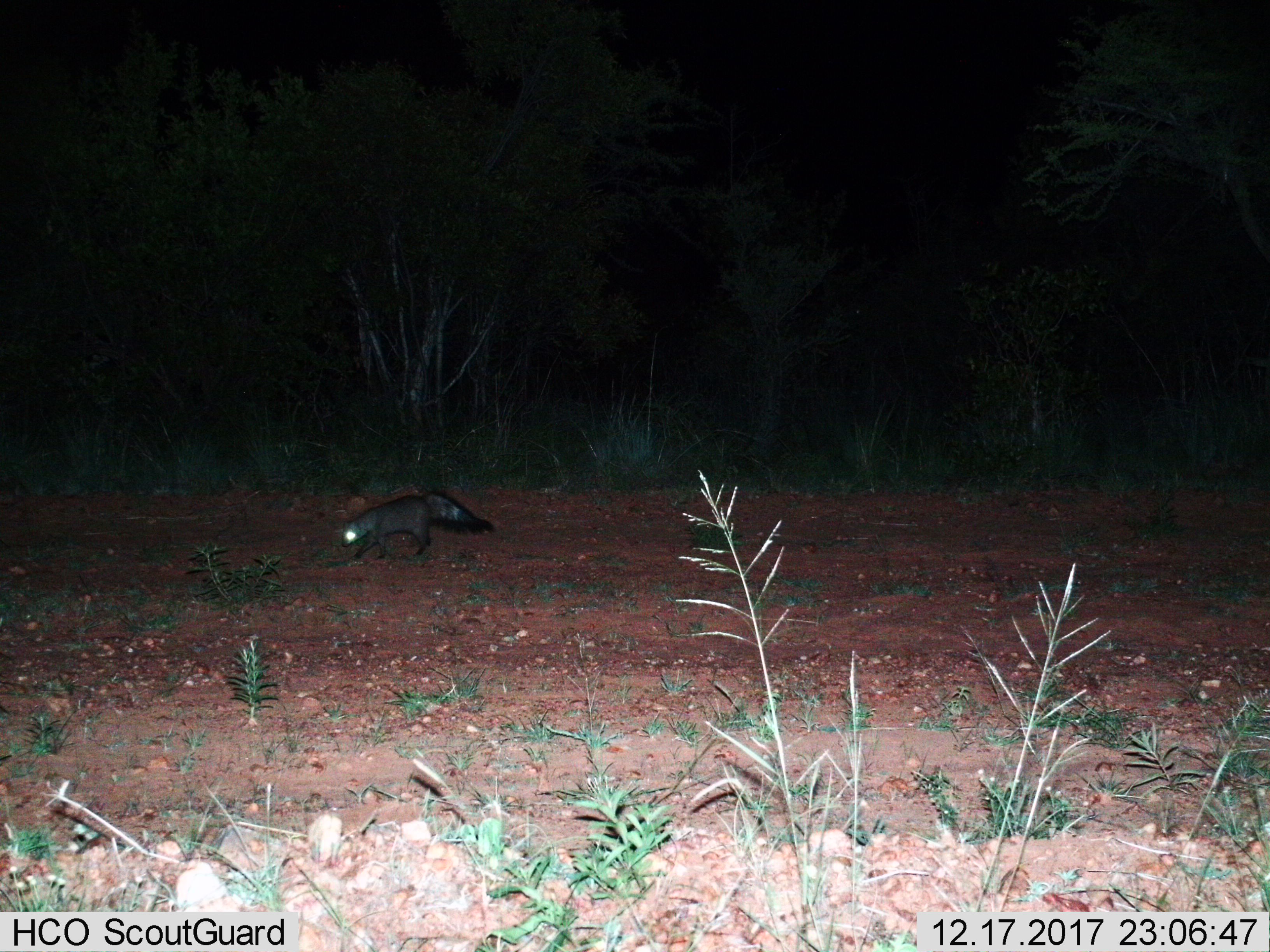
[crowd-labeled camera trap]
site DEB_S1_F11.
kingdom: Animalia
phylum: Chordata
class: Mammalia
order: Carnivora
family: Herpestidae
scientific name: Herpestidae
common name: mongoose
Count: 1.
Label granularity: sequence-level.